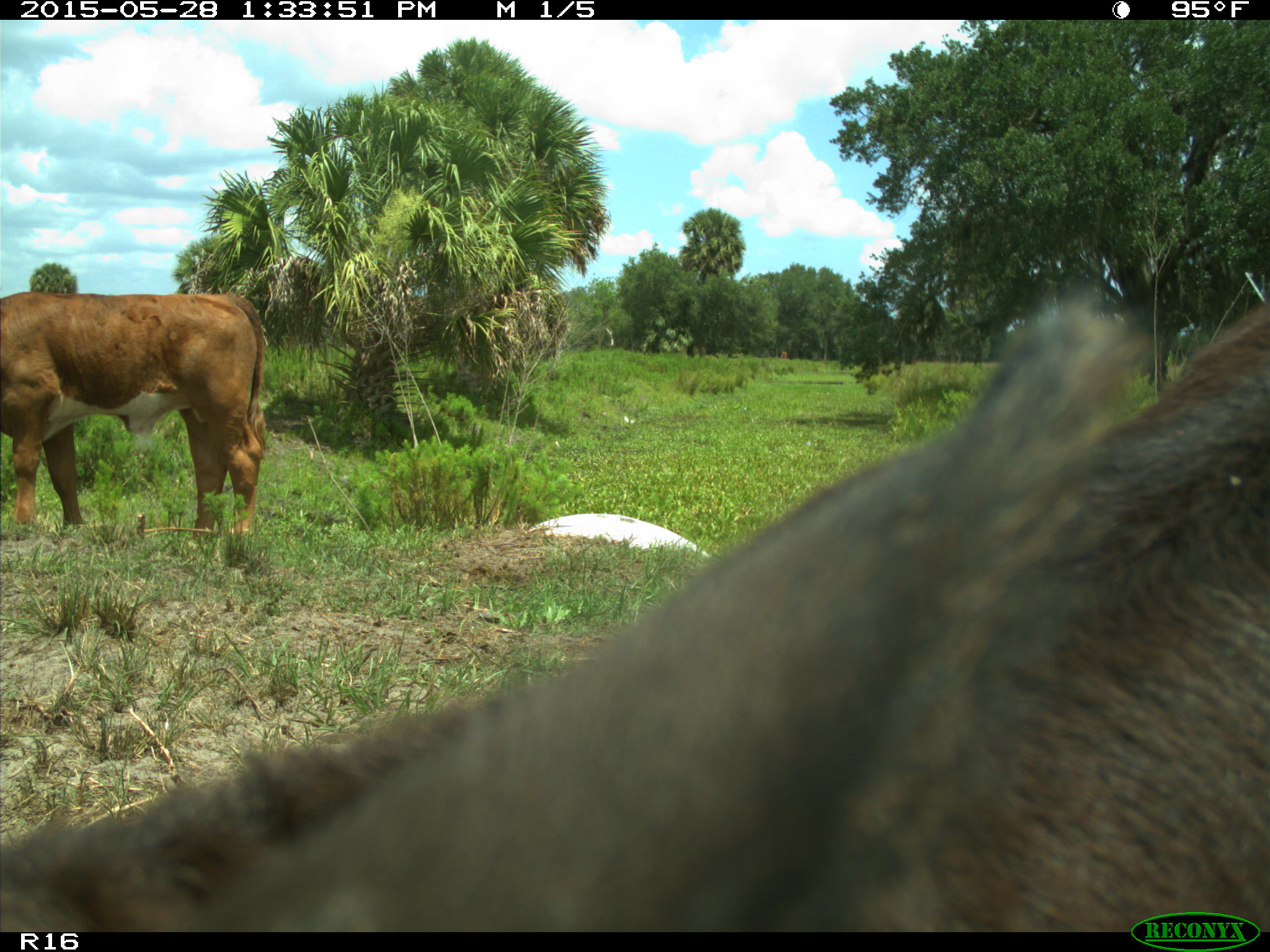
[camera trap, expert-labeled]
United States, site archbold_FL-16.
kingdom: Animalia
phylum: Chordata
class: Mammalia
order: Artiodactyla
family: Bovidae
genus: Bos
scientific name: Bos taurus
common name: domestic cow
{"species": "Bos taurus (domestic cow)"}